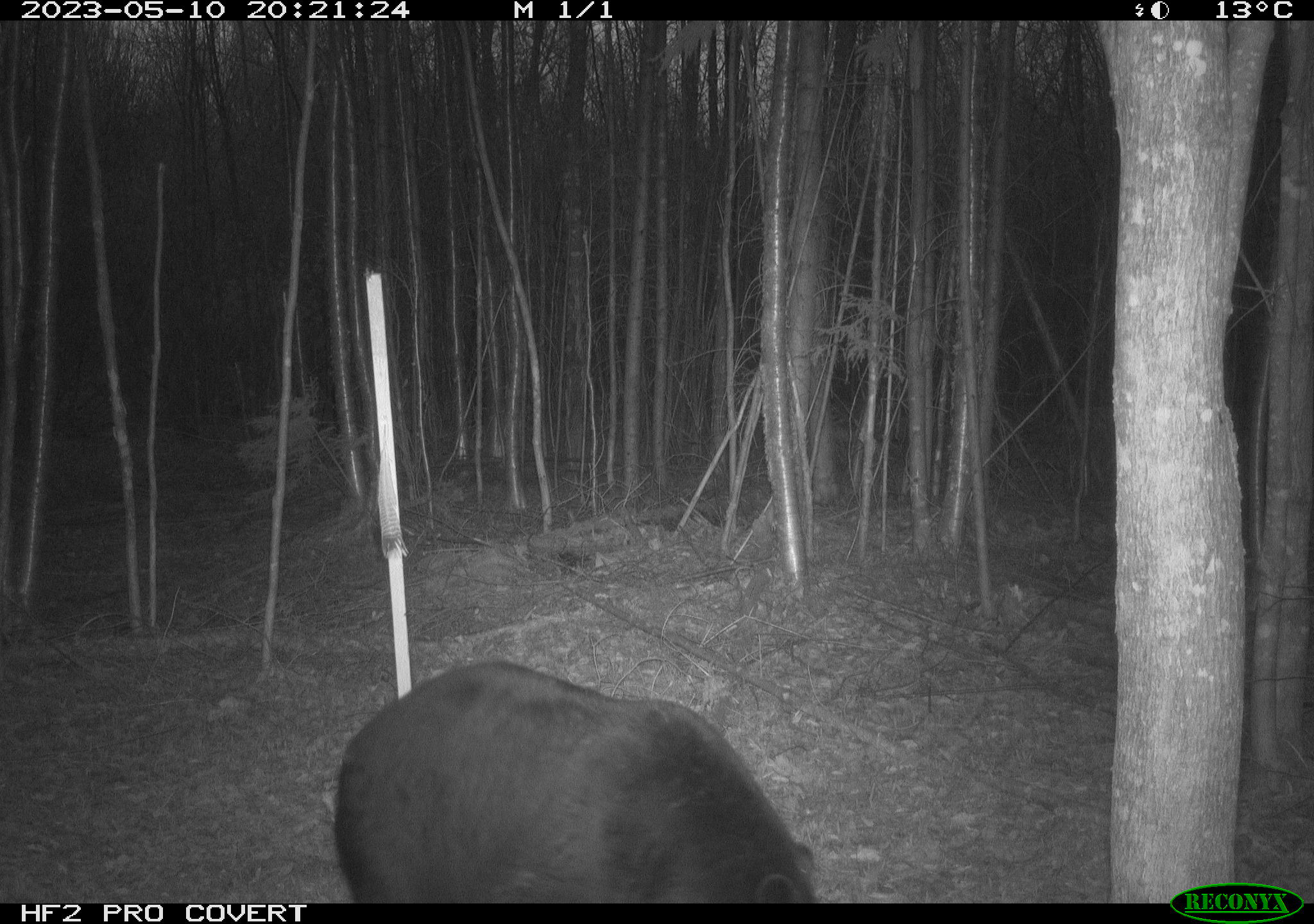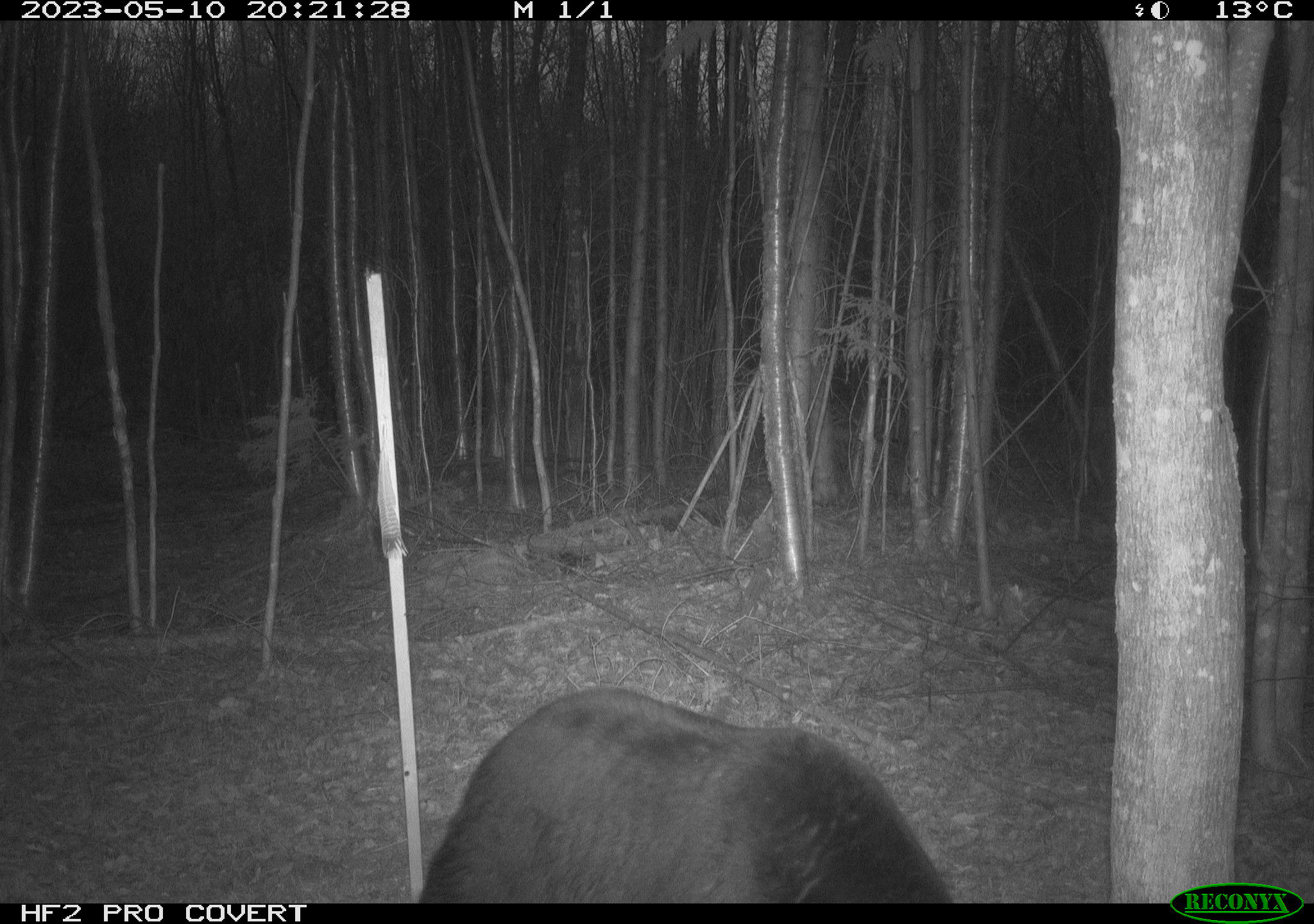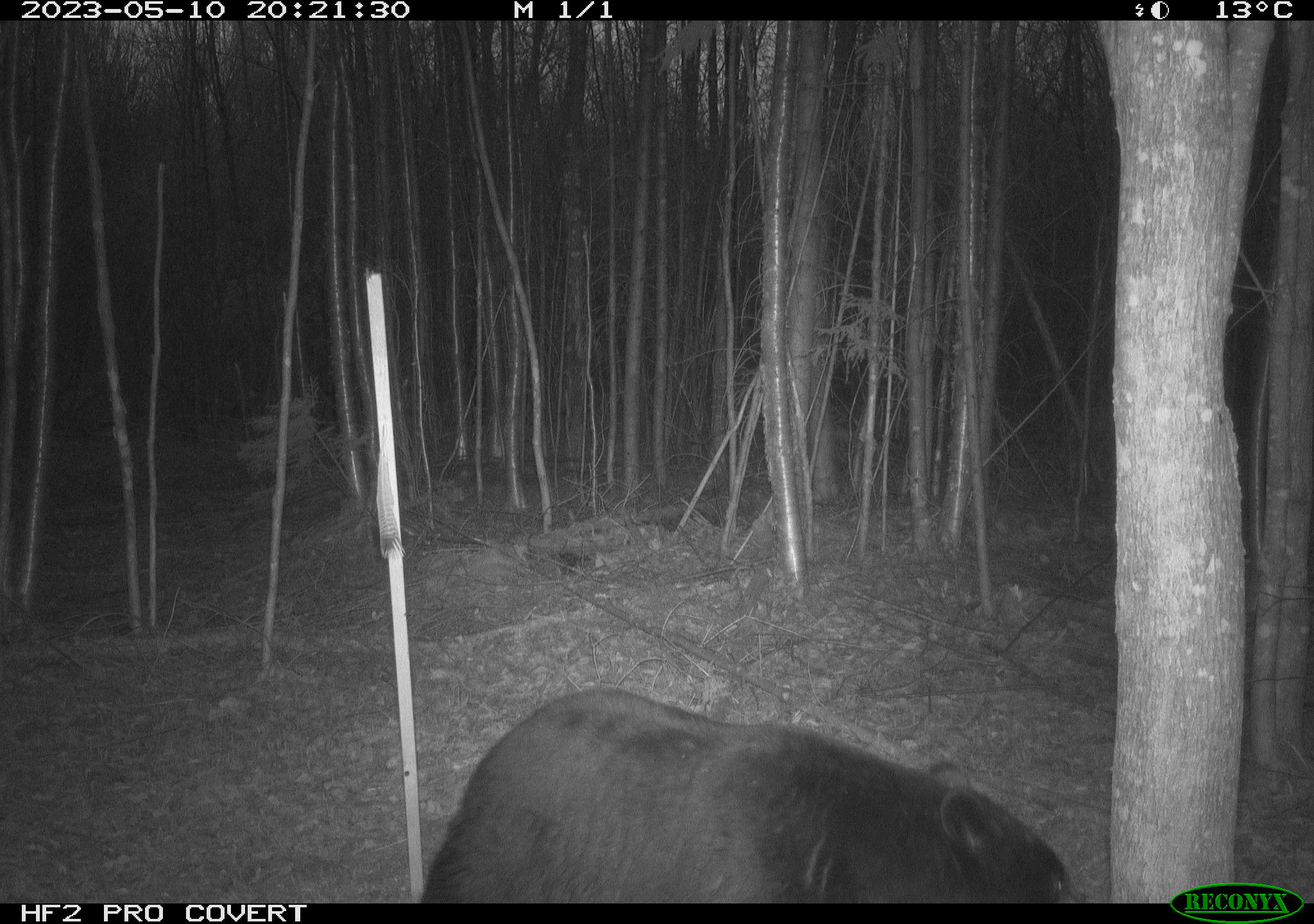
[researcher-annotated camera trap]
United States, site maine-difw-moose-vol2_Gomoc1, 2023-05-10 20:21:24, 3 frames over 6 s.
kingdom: Animalia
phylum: Chordata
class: Mammalia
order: Carnivora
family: Ursidae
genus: Ursus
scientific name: Ursus americanus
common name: black bear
Black bear (Ursus americanus).